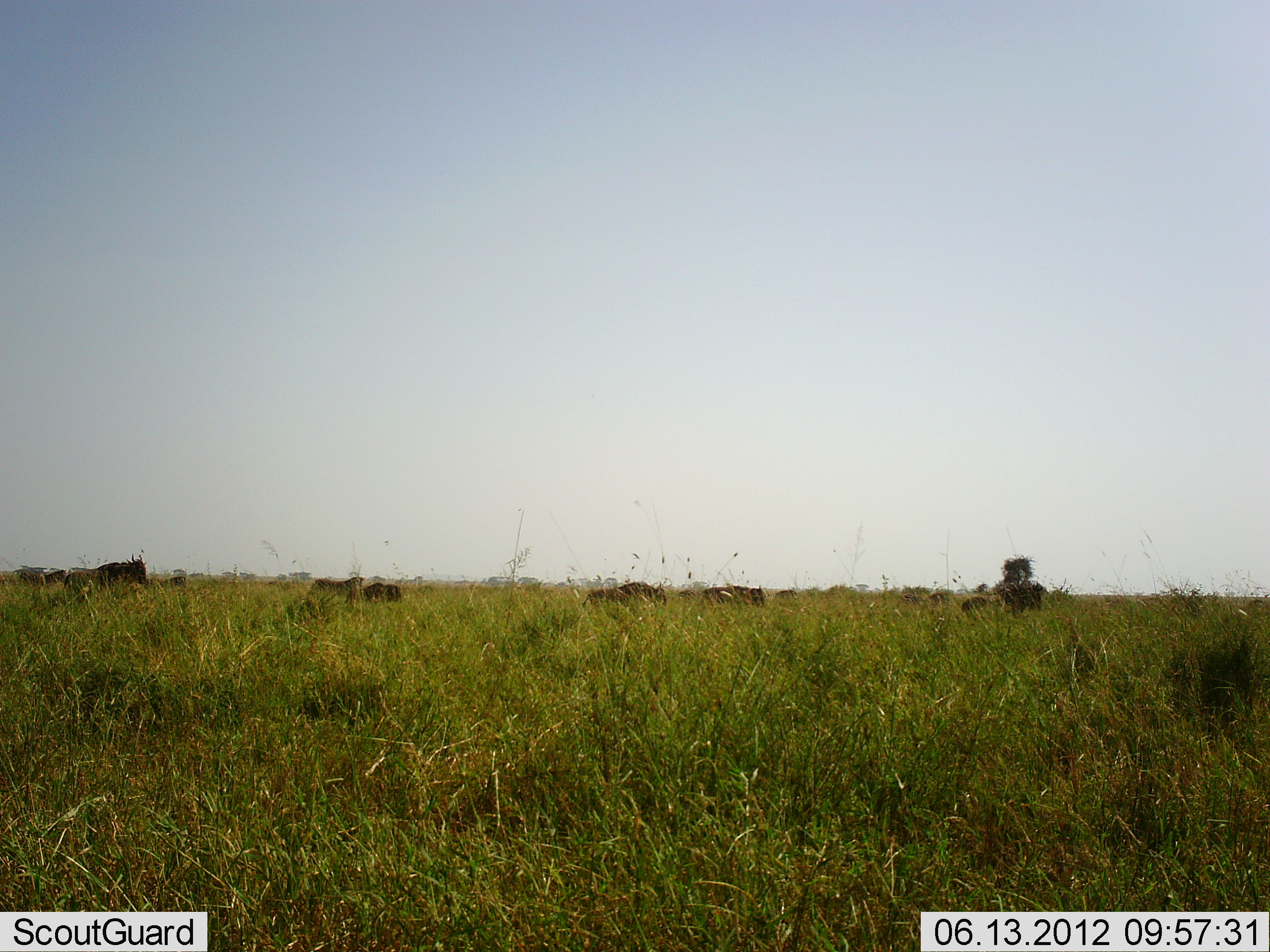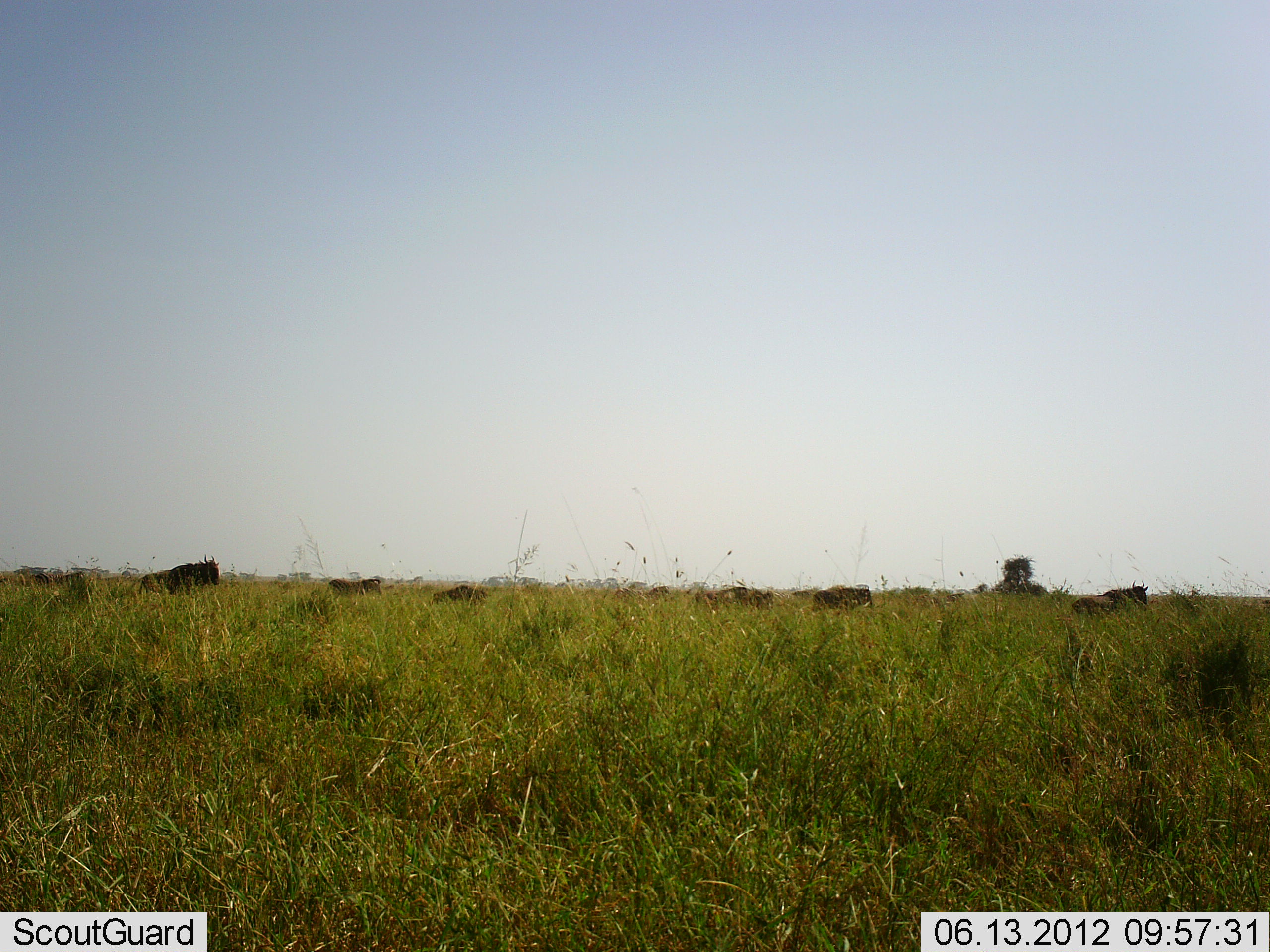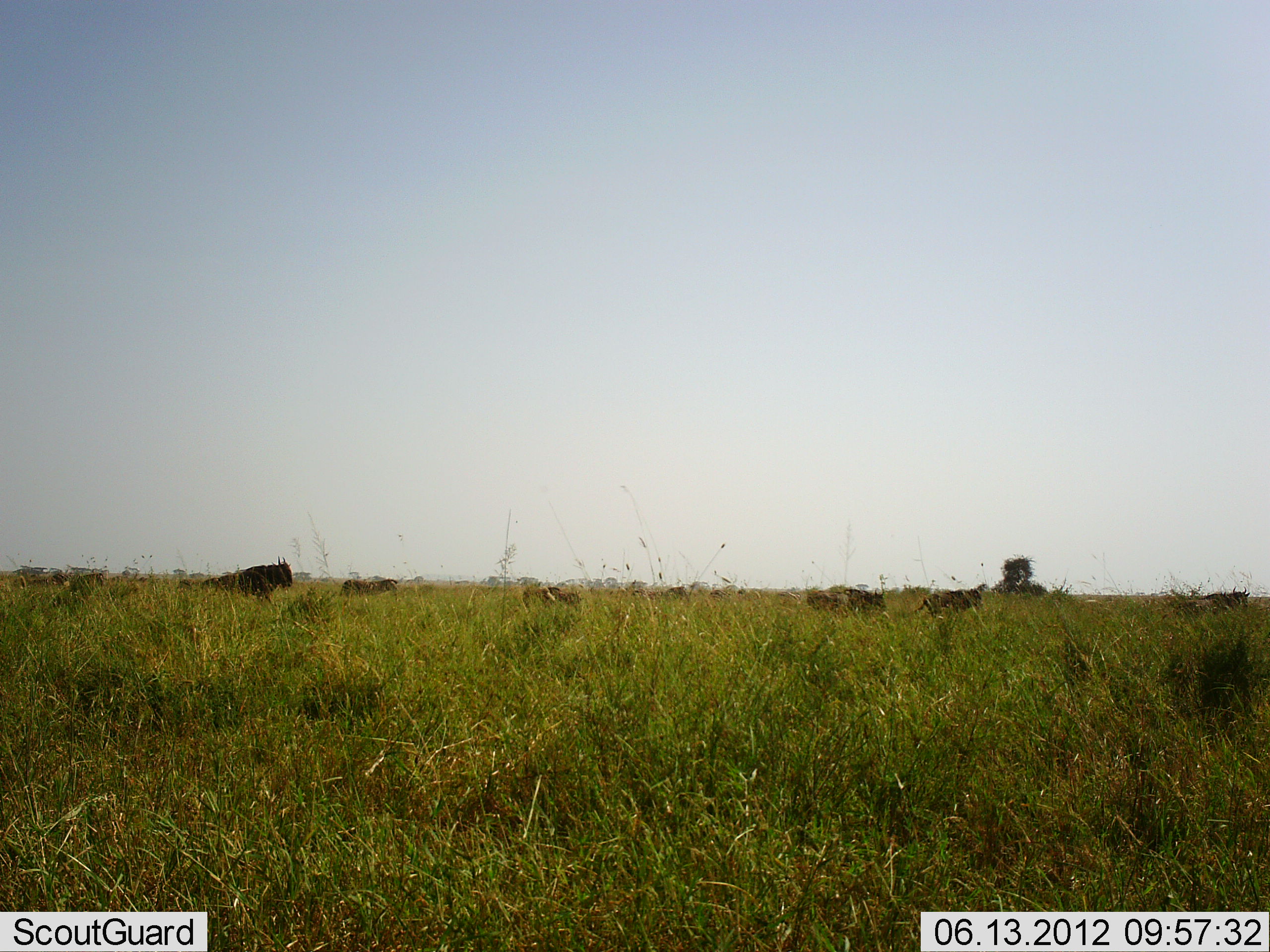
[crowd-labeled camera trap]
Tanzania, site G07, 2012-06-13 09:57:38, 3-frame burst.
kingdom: Animalia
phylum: Chordata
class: Mammalia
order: Artiodactyla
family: Bovidae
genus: Connochaetes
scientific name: Connochaetes taurinus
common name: blue wildebeest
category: wildebeest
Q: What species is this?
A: Wildebeest (blue wildebeest) (Connochaetes taurinus).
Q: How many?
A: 8.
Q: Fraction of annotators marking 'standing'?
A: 0%.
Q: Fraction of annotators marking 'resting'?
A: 0%.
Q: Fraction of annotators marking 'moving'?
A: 100%.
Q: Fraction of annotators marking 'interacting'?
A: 0%.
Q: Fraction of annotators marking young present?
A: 9%.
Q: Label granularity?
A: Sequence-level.